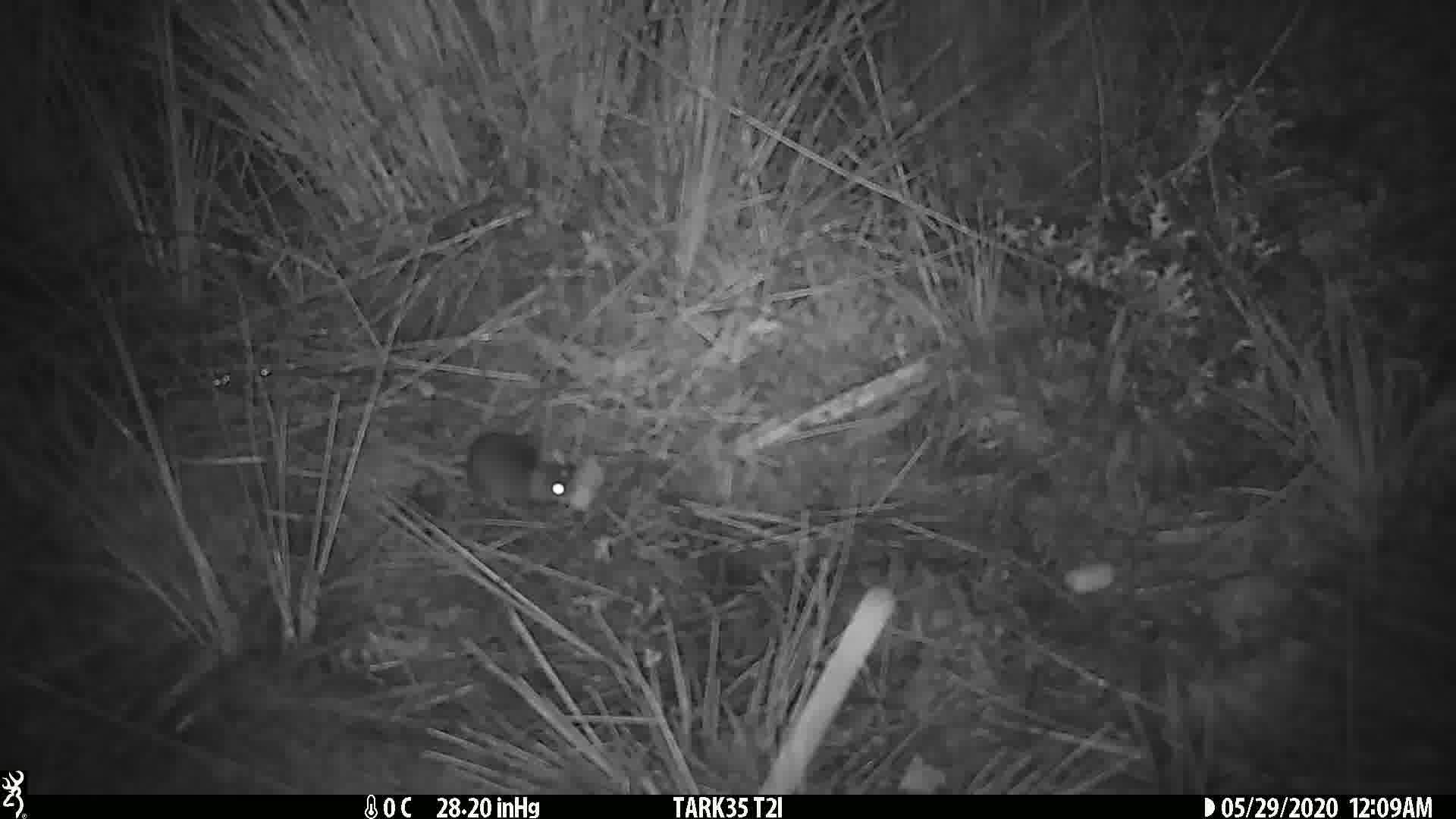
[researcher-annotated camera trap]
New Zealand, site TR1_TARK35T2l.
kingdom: Animalia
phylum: Chordata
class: Mammalia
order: Rodentia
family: Muridae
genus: Mus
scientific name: Mus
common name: mouse